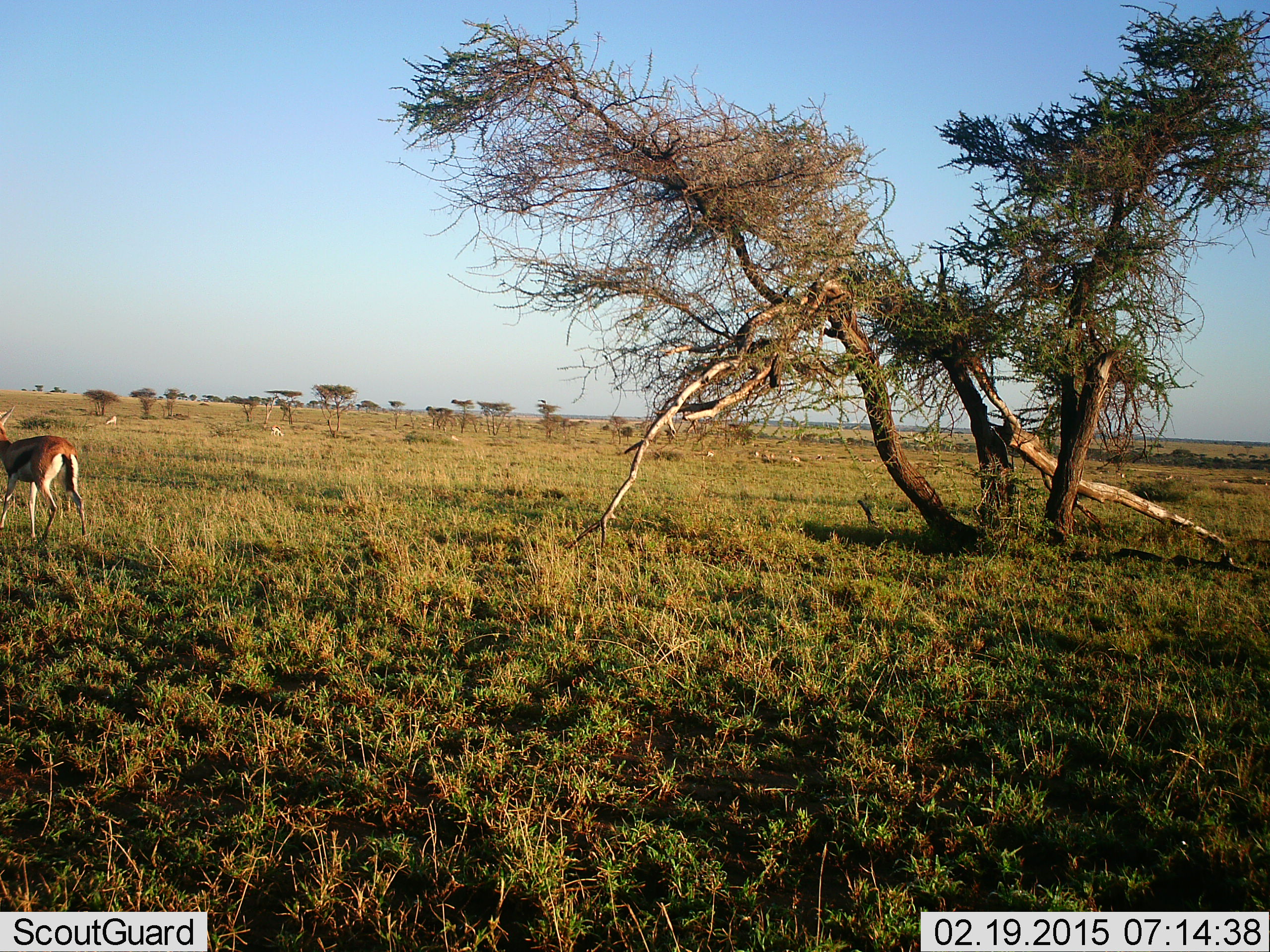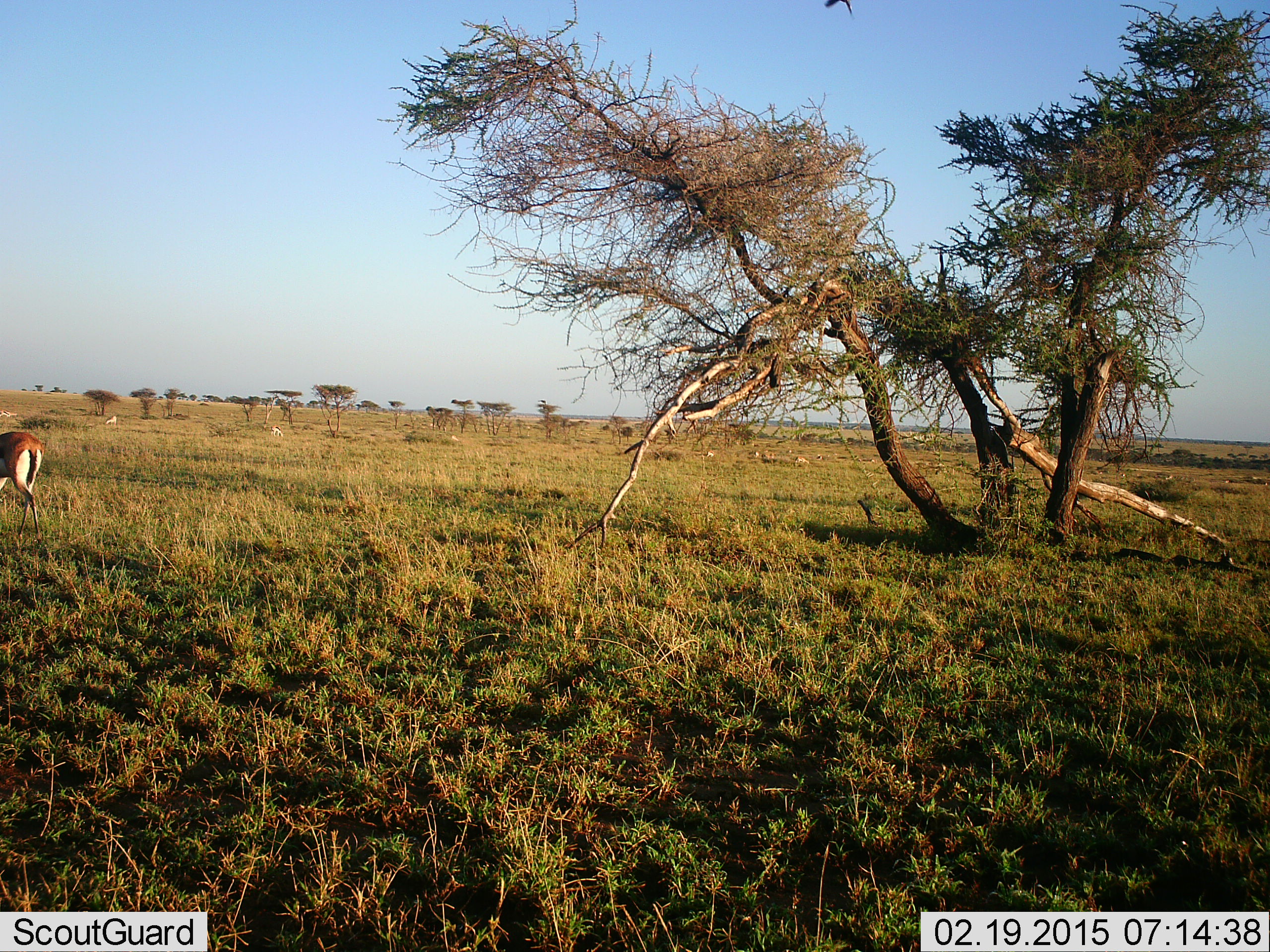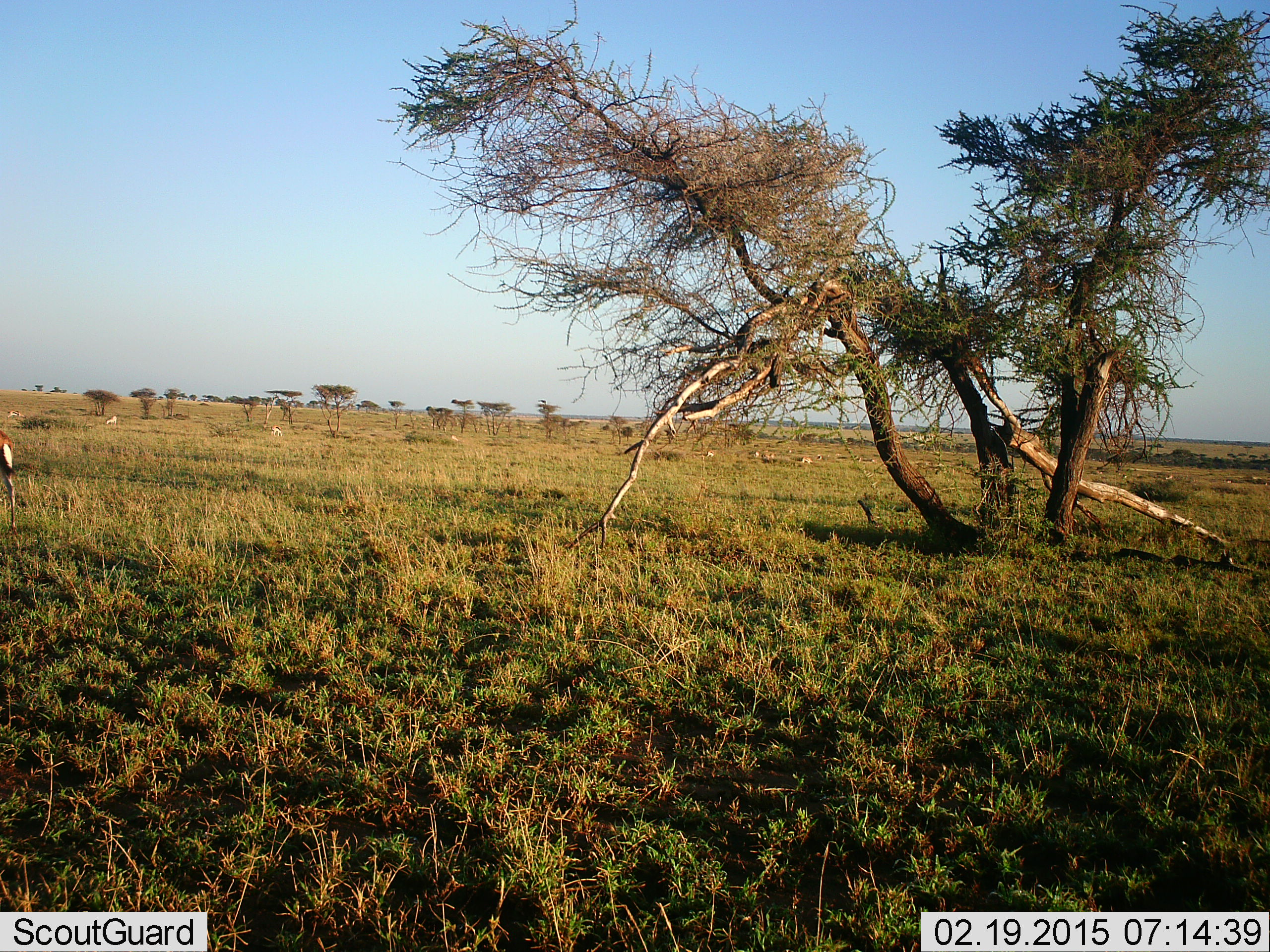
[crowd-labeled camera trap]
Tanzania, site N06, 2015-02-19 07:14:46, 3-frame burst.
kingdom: Animalia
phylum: Chordata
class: Mammalia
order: Artiodactyla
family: Bovidae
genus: Eudorcas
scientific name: Eudorcas thomsonii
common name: thomson's gazelle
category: gazellethomsons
Gazellethomsons (thomson's gazelle) (Eudorcas thomsonii), count 1. Behavior (volunteer vote fractions): standing 45%, resting 0%, moving 91%, interacting 0%. Young present (vote fraction): 0%. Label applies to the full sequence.